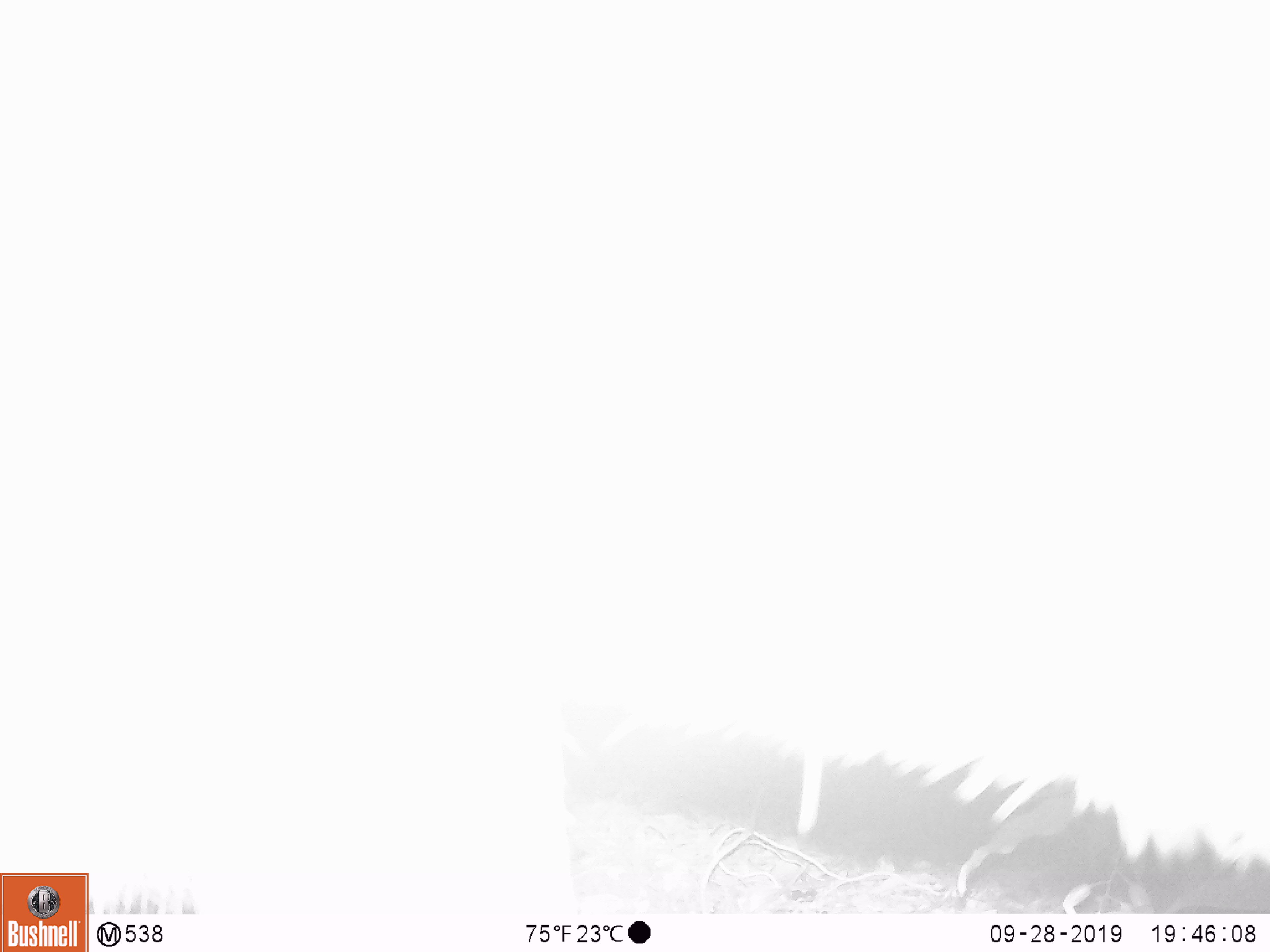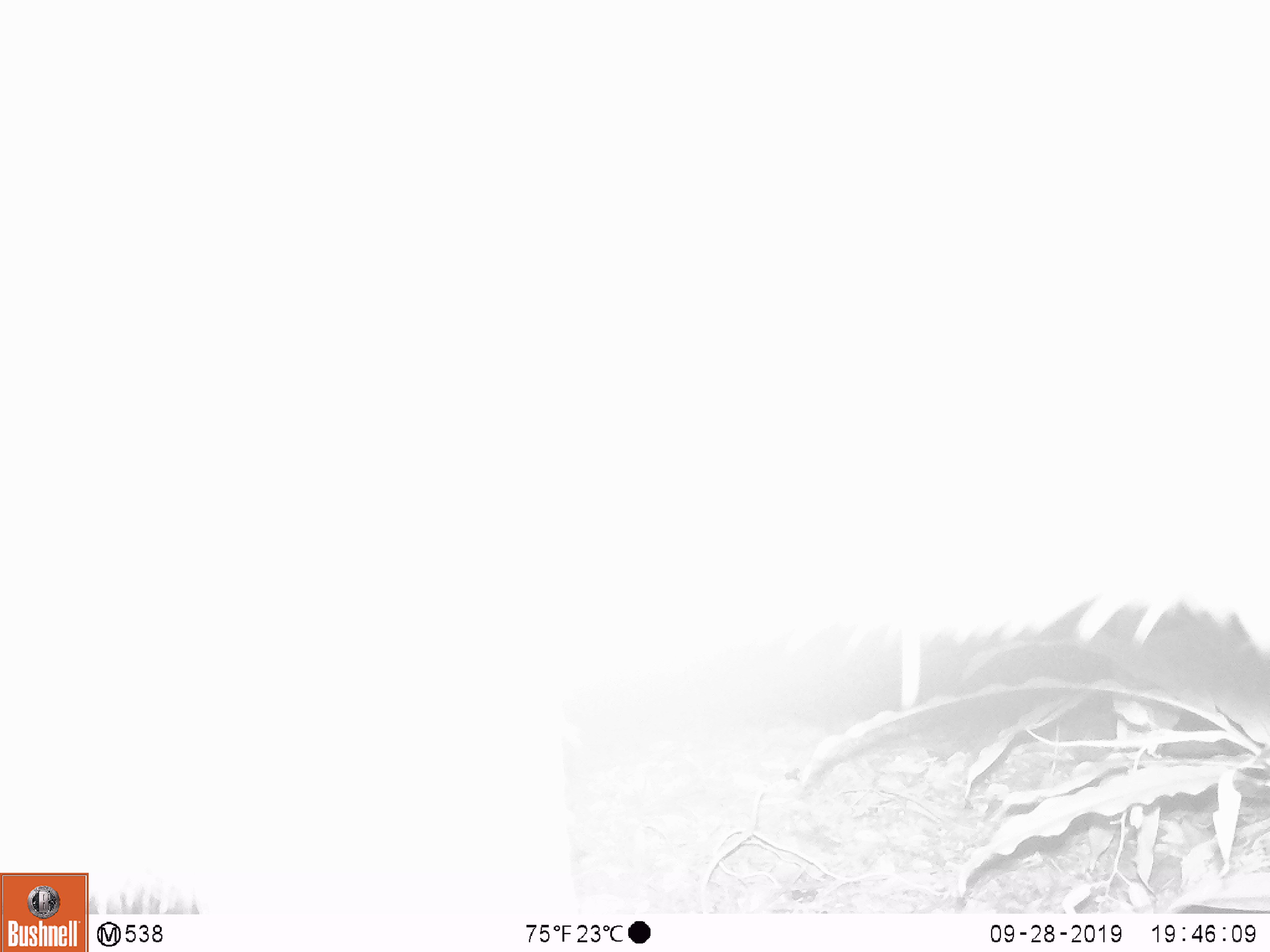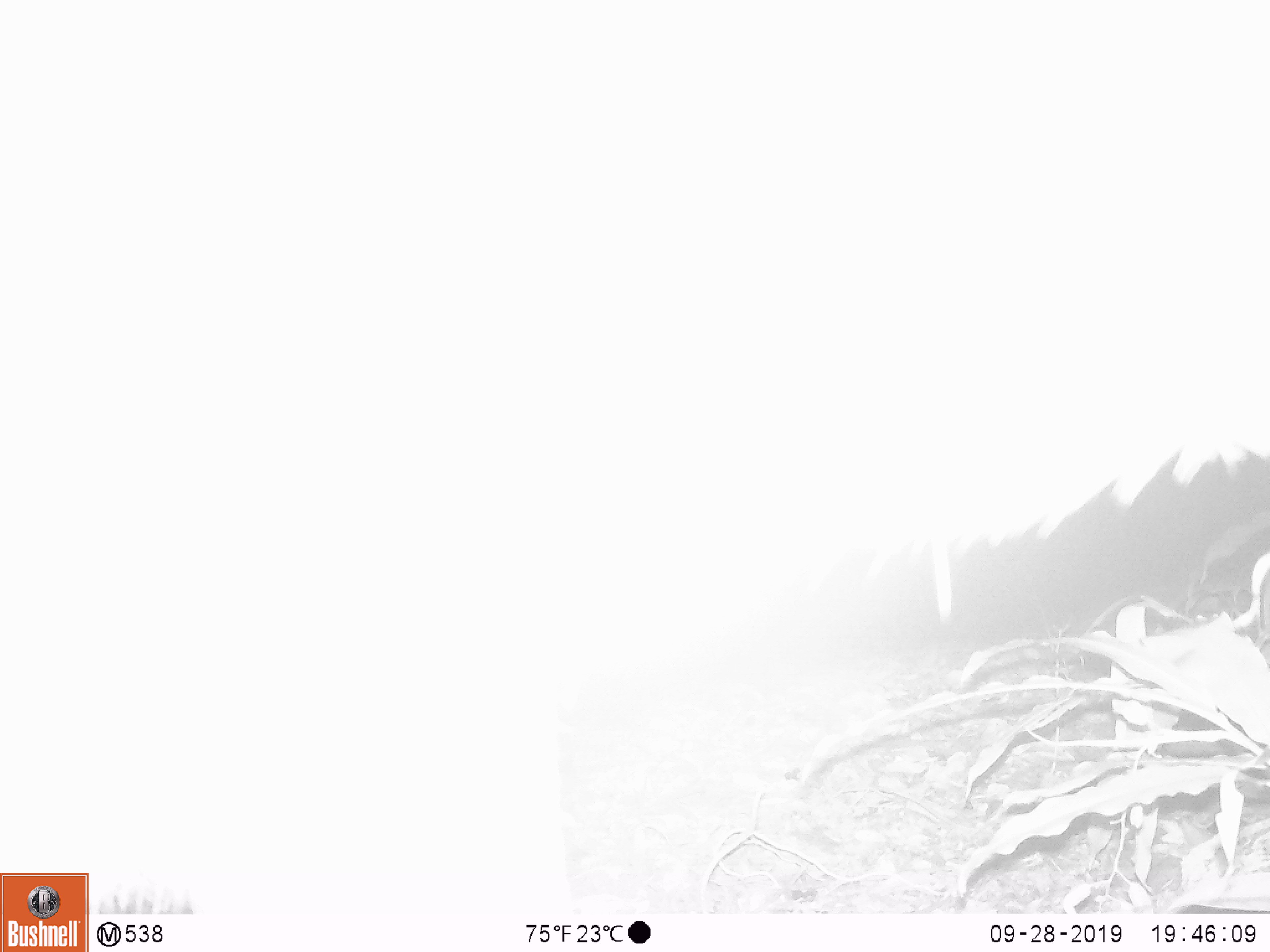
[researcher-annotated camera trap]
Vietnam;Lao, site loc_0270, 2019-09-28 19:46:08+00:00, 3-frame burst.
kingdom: Animalia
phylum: Chordata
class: Mammalia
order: Artiodactyla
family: Cervidae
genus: Rusa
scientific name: Rusa unicolor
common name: sambar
Sambar (Rusa unicolor). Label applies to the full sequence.